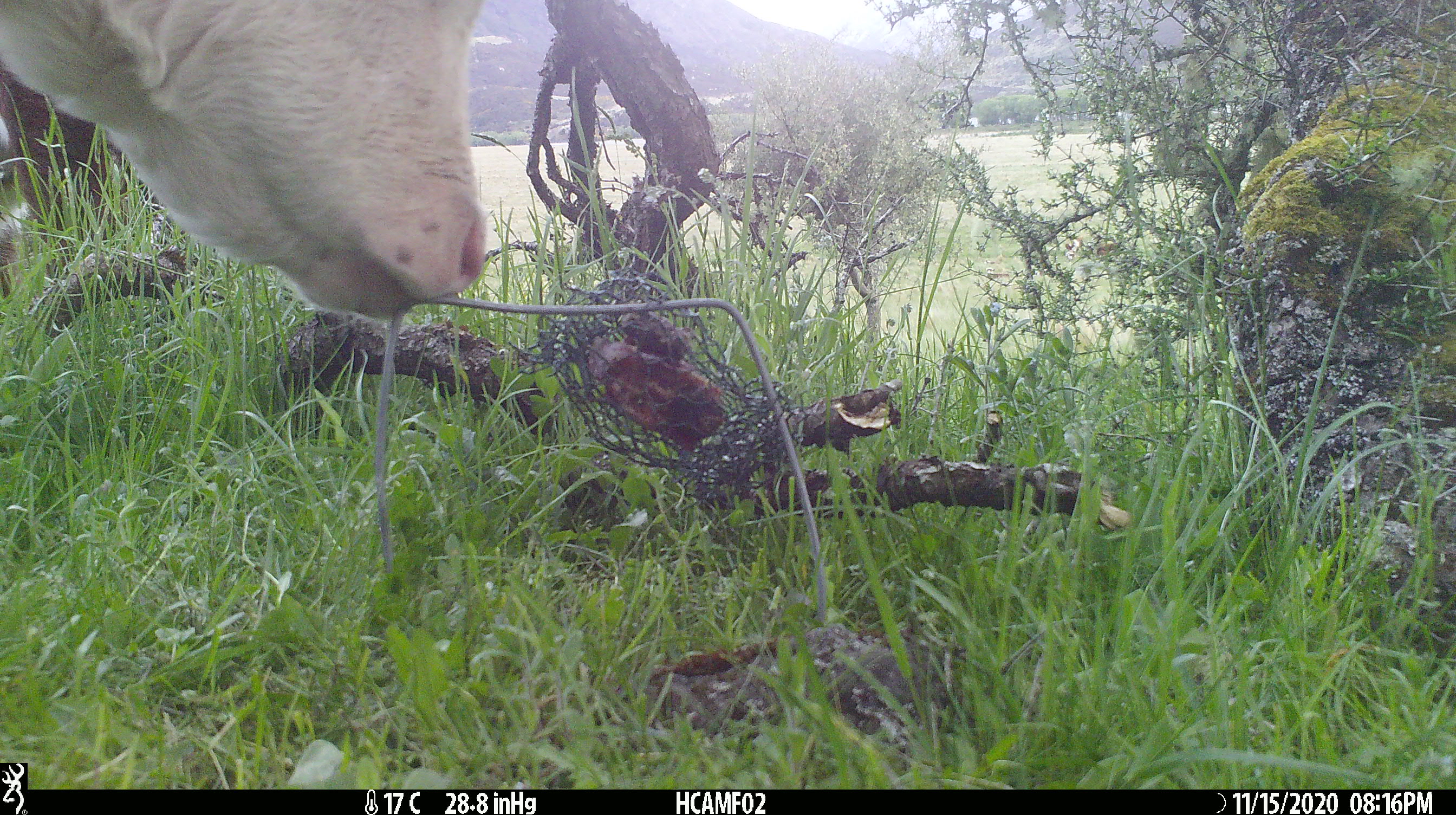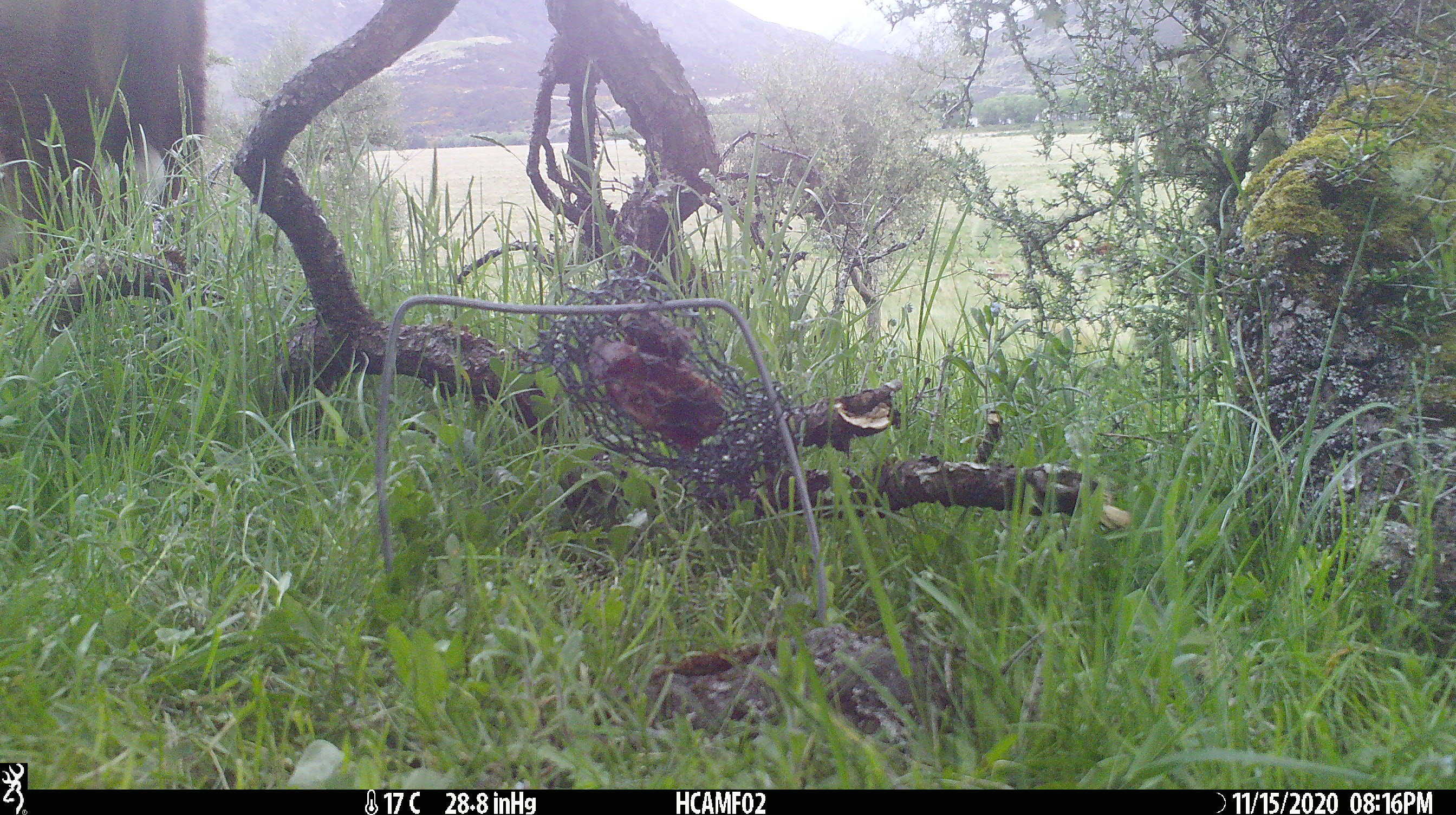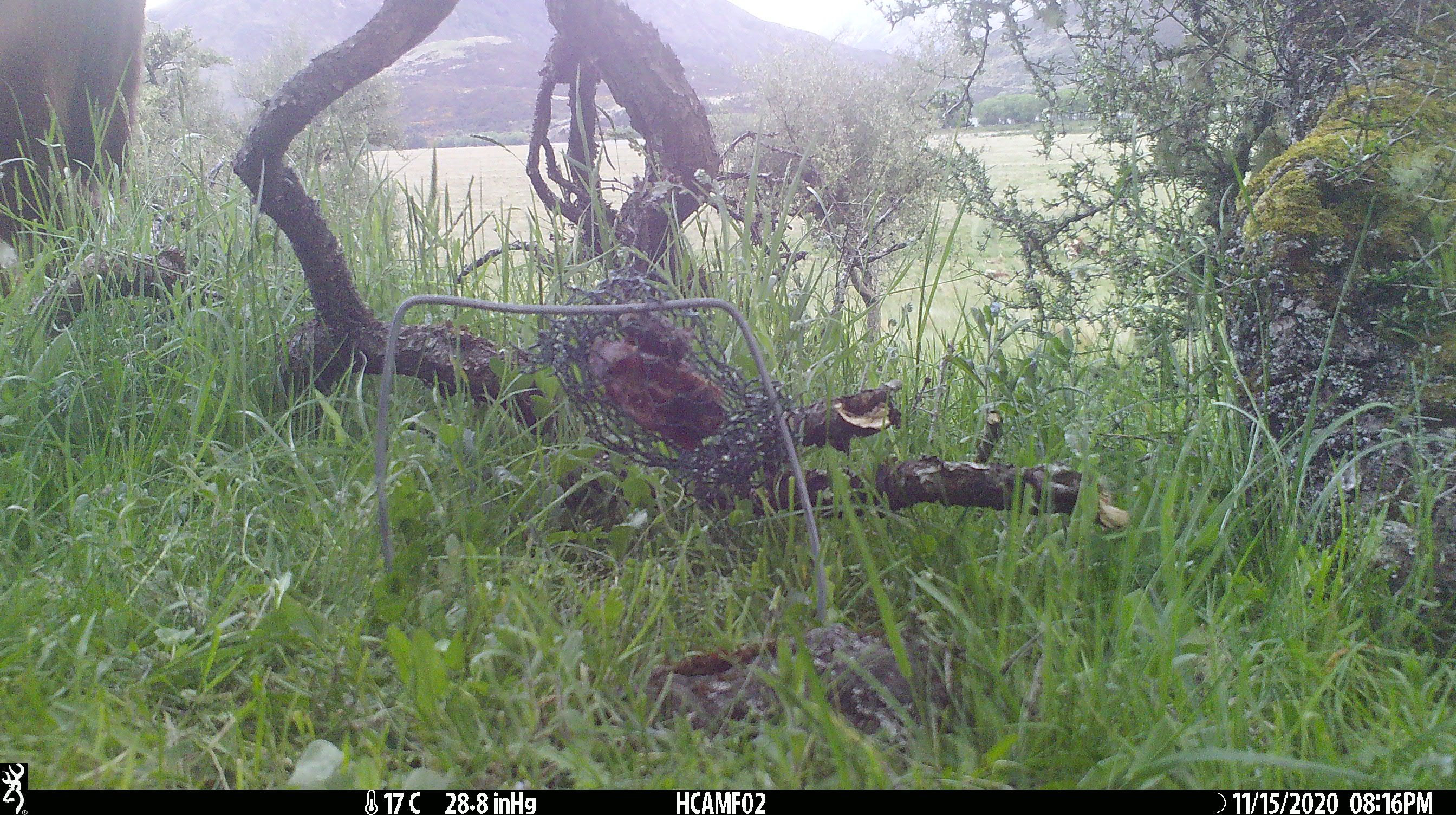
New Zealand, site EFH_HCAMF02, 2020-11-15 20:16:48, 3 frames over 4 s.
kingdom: Animalia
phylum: Chordata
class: Mammalia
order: Artiodactyla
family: Bovidae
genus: Bos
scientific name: Bos taurus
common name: domestic cow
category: cow